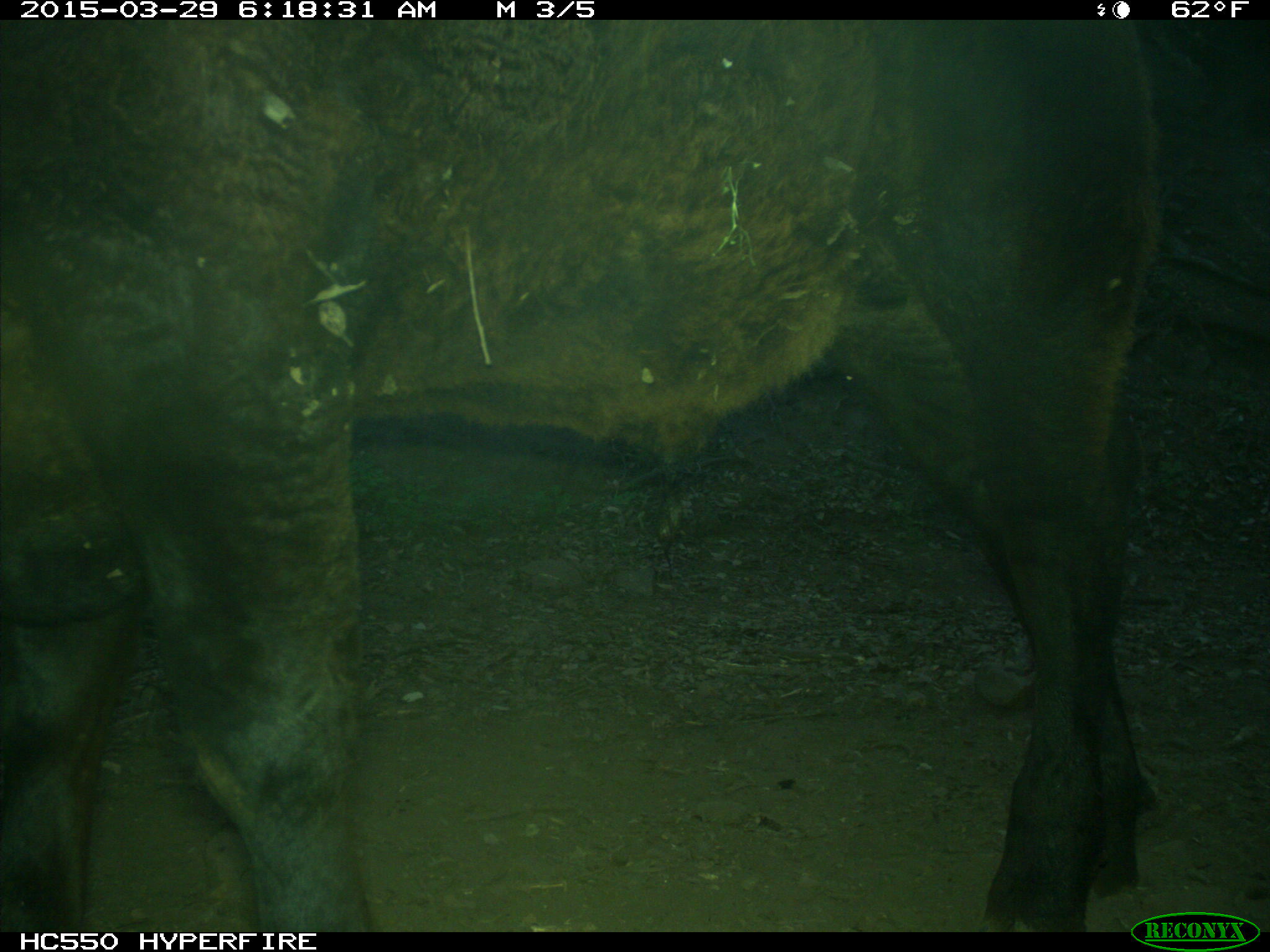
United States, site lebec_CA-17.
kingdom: Animalia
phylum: Chordata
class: Mammalia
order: Artiodactyla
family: Bovidae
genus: Bos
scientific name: Bos taurus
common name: domestic cow